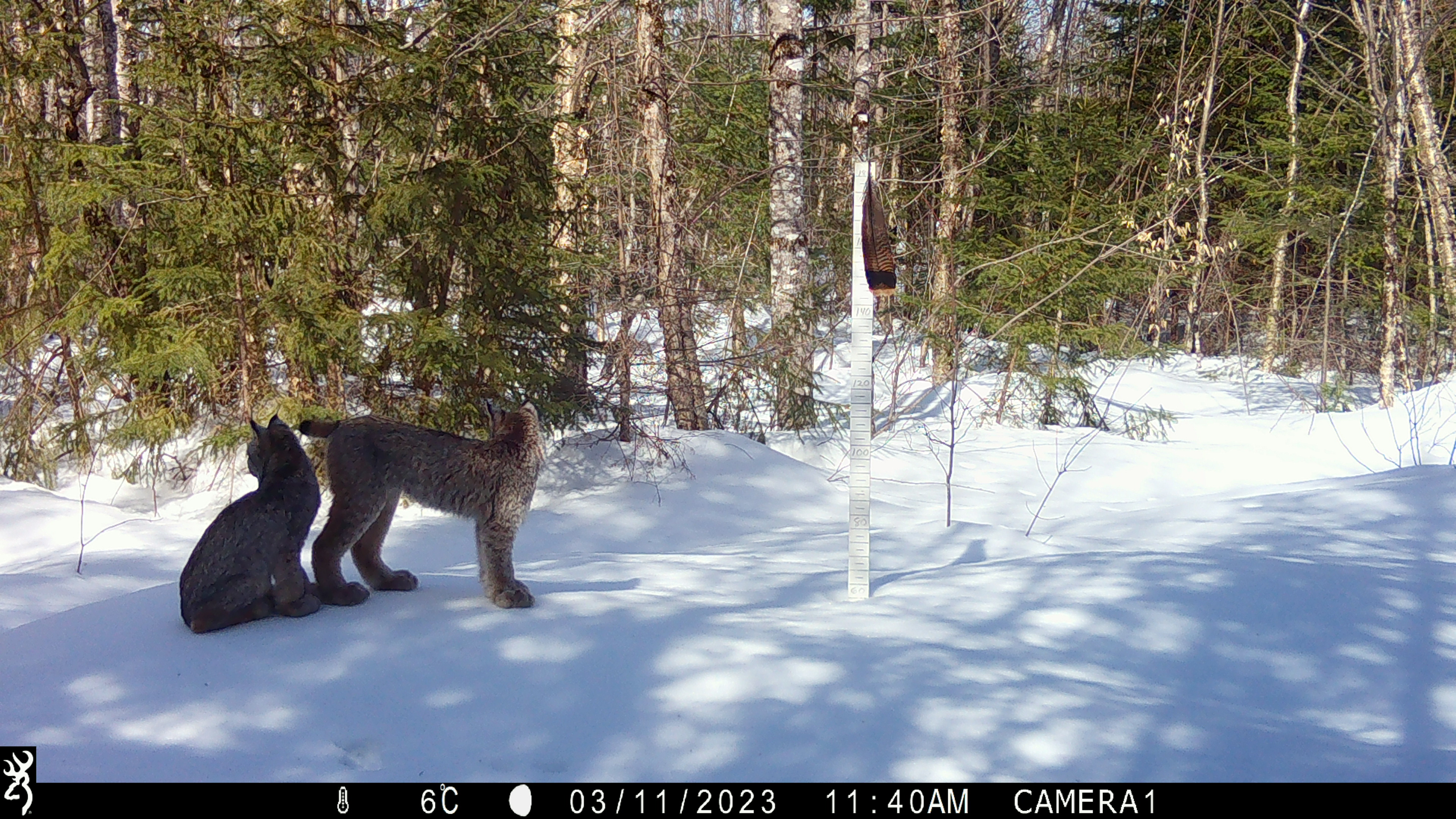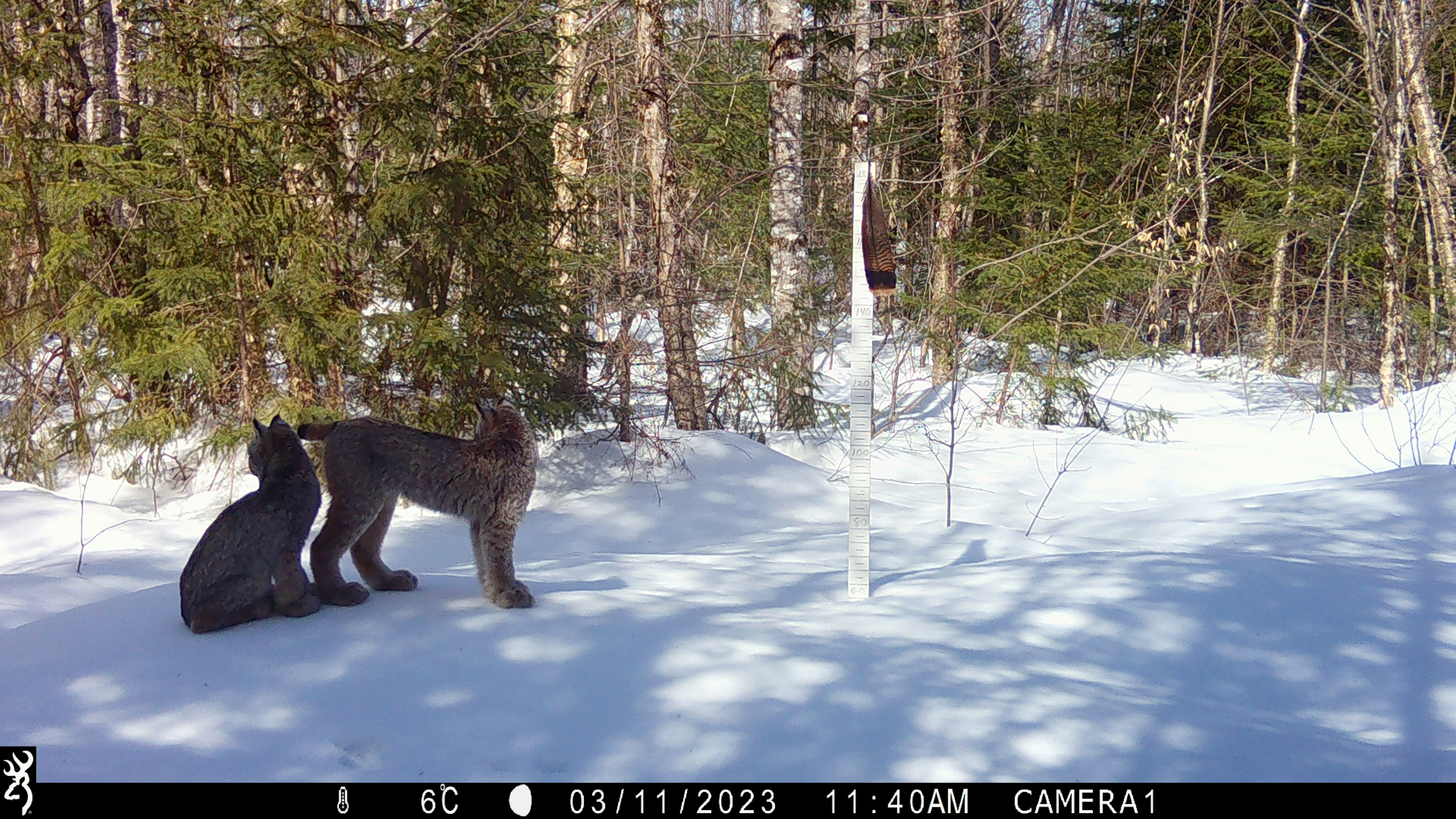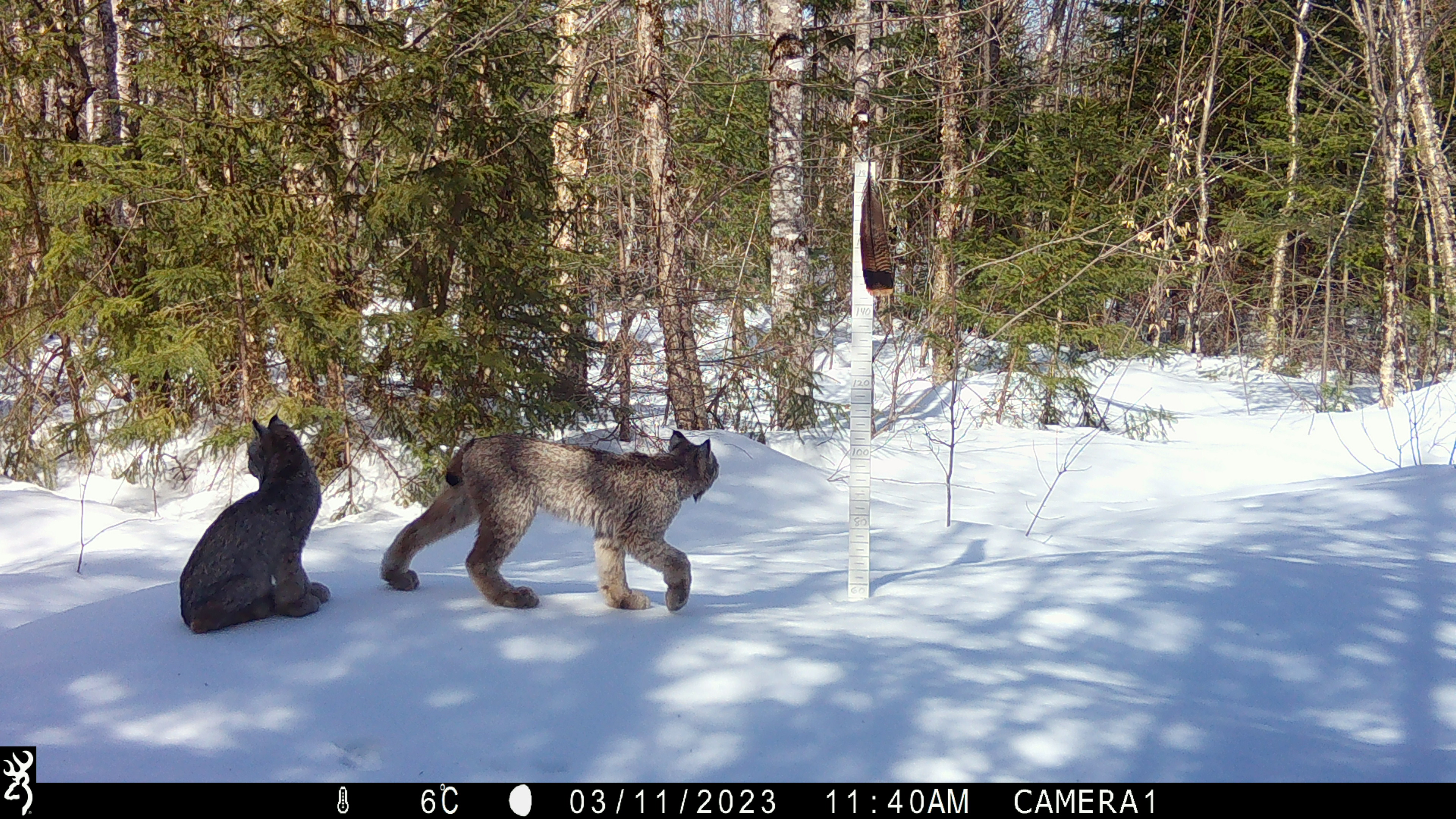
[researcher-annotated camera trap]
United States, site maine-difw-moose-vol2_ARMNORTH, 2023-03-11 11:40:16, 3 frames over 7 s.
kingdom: Animalia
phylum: Chordata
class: Mammalia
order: Carnivora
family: Felidae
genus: Lynx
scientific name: Lynx canadensis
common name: canada lynx